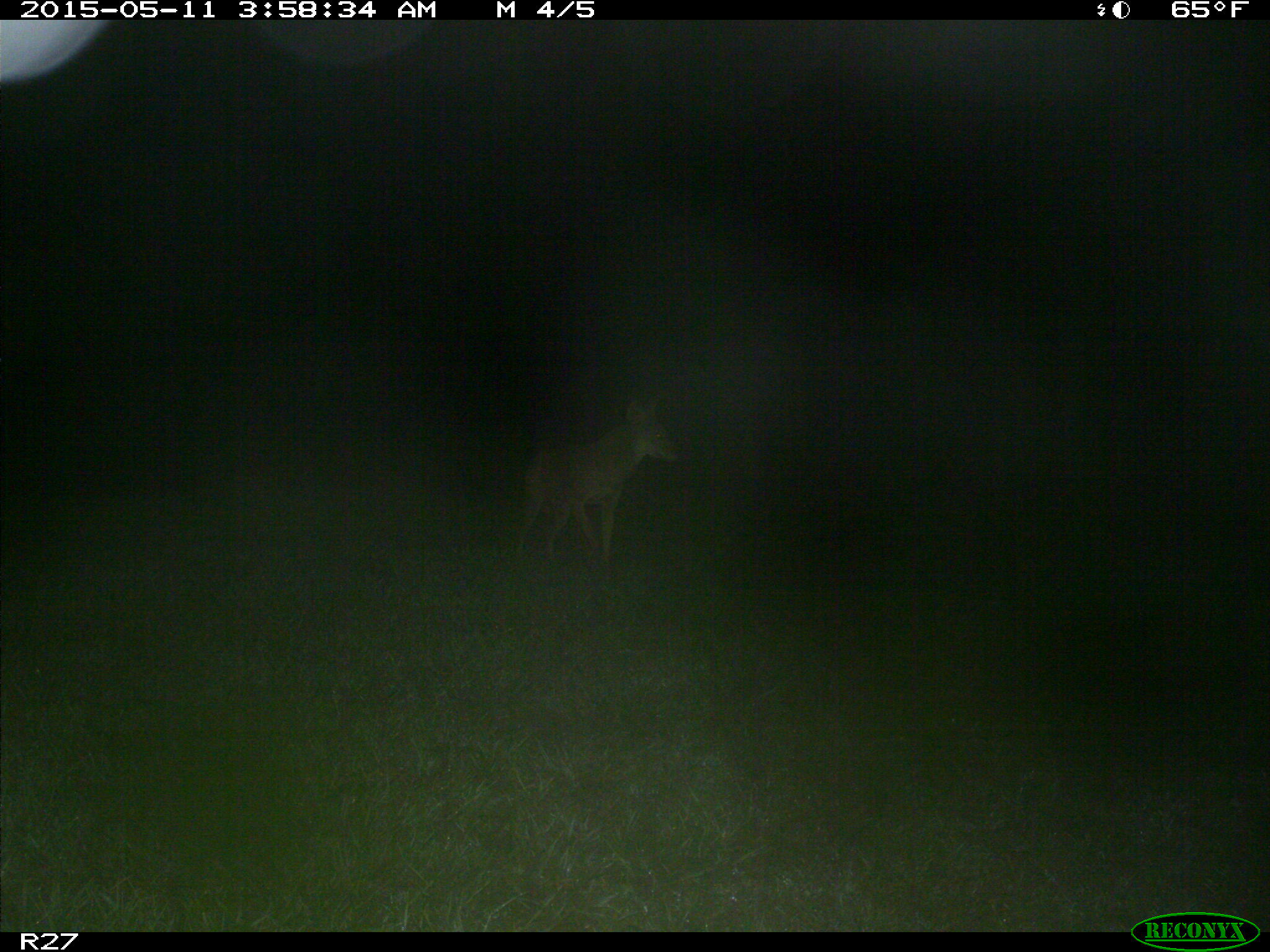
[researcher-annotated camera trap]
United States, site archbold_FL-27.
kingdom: Animalia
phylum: Chordata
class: Mammalia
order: Carnivora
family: Canidae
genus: Canis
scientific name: Canis latrans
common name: coyote